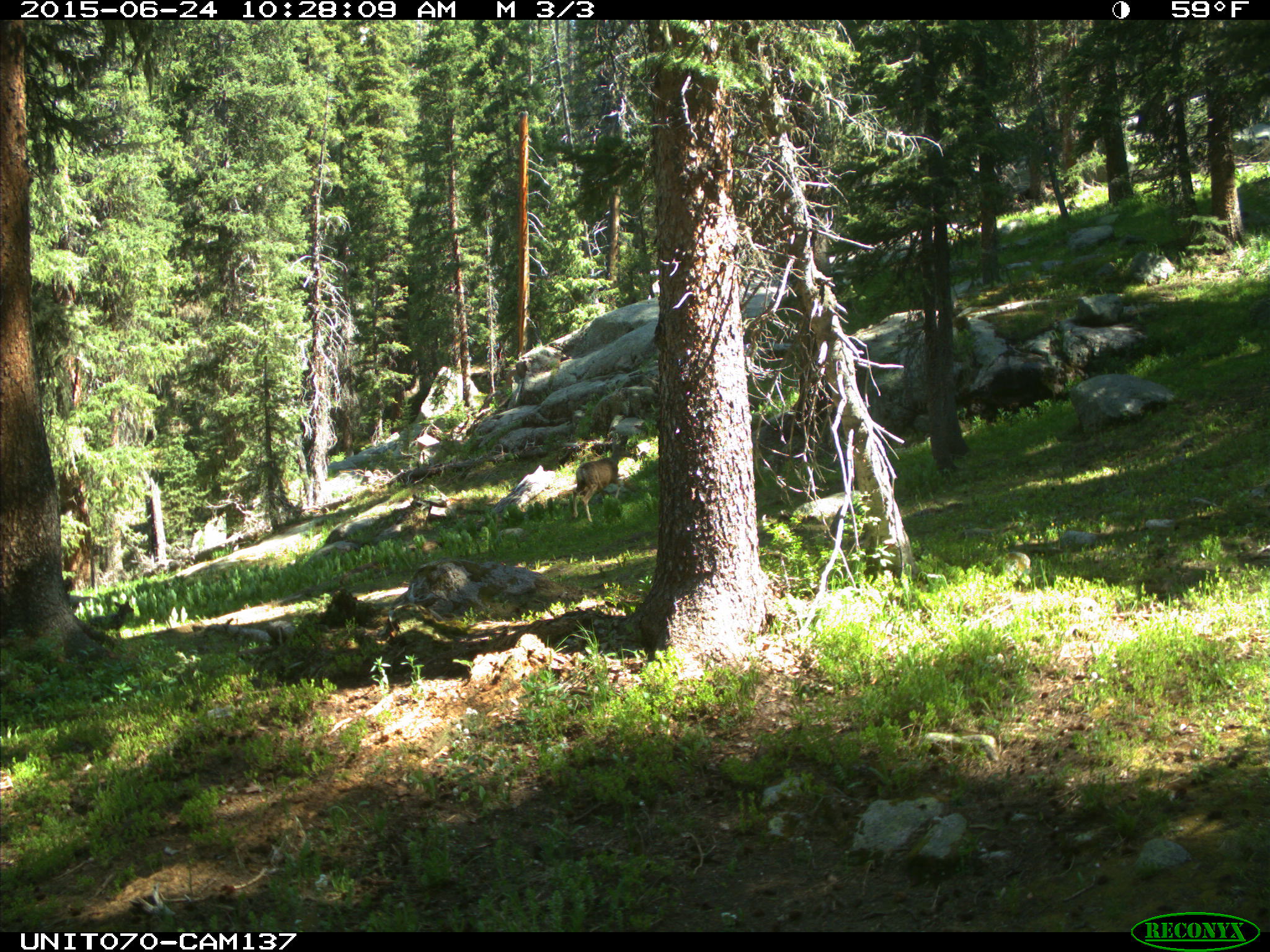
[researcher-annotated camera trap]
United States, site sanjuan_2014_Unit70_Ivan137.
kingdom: Animalia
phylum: Chordata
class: Mammalia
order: Artiodactyla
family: Cervidae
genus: Odocoileus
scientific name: Odocoileus hemionus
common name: mule deer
Odocoileus hemionus (mule deer).